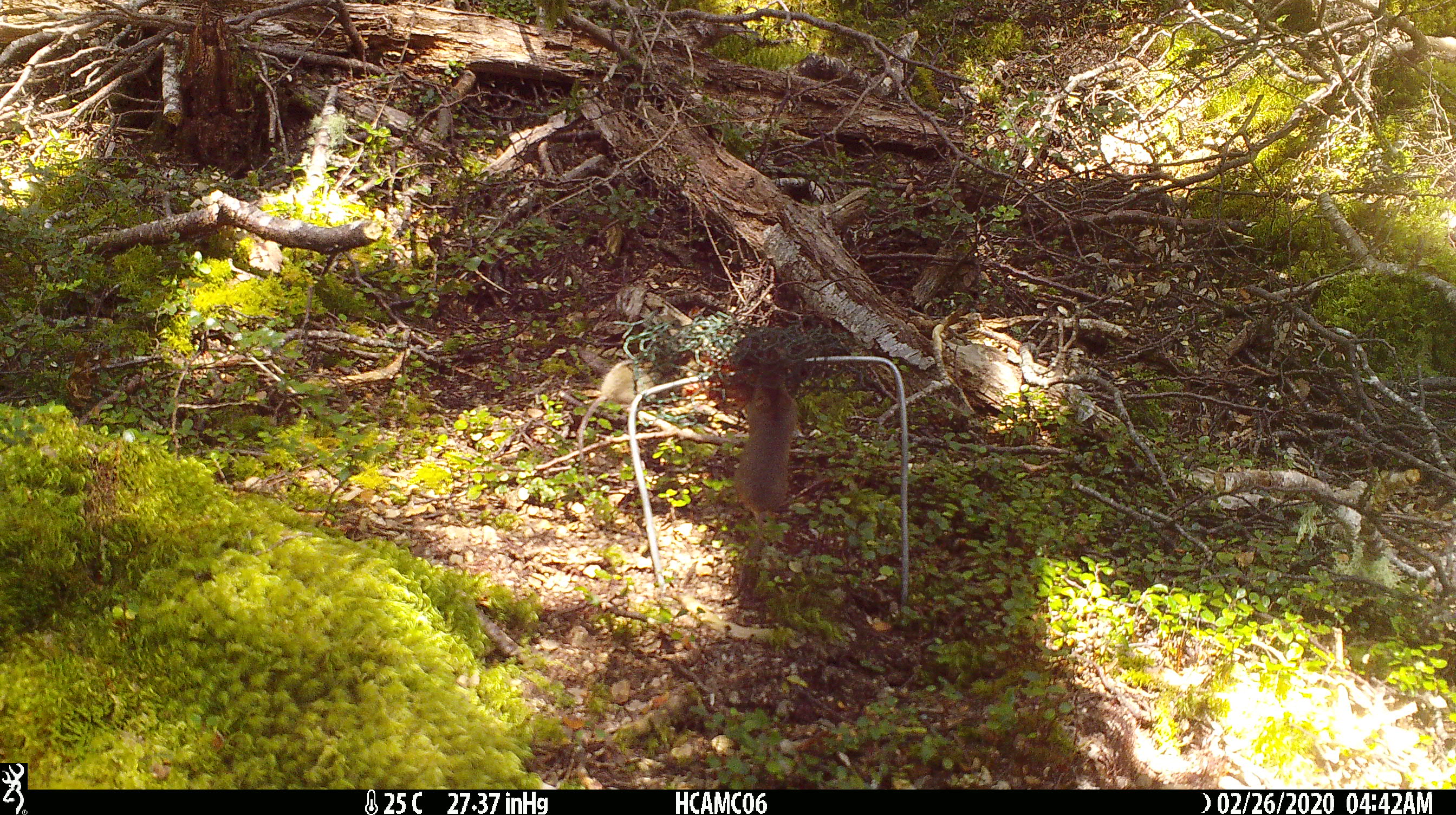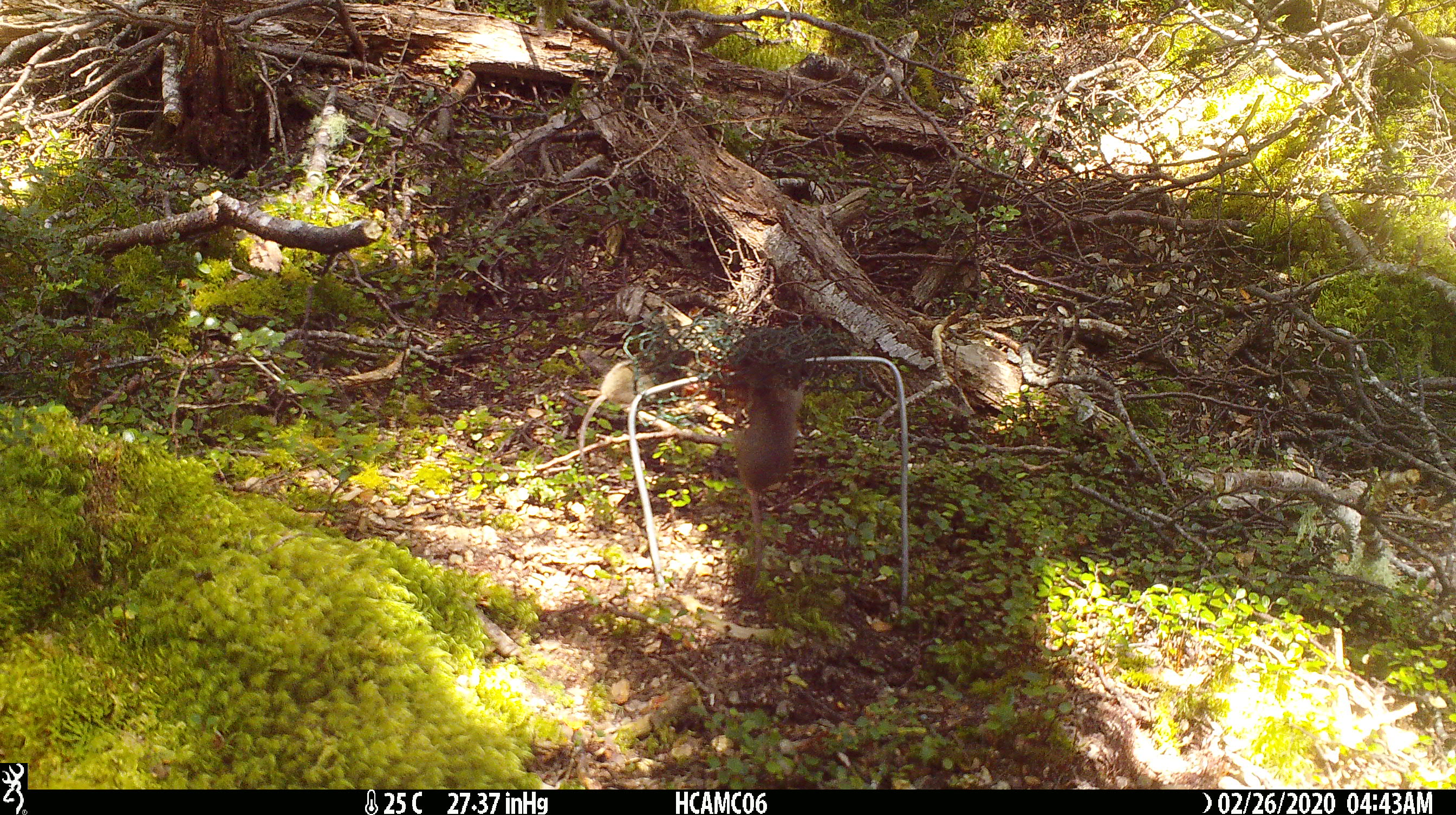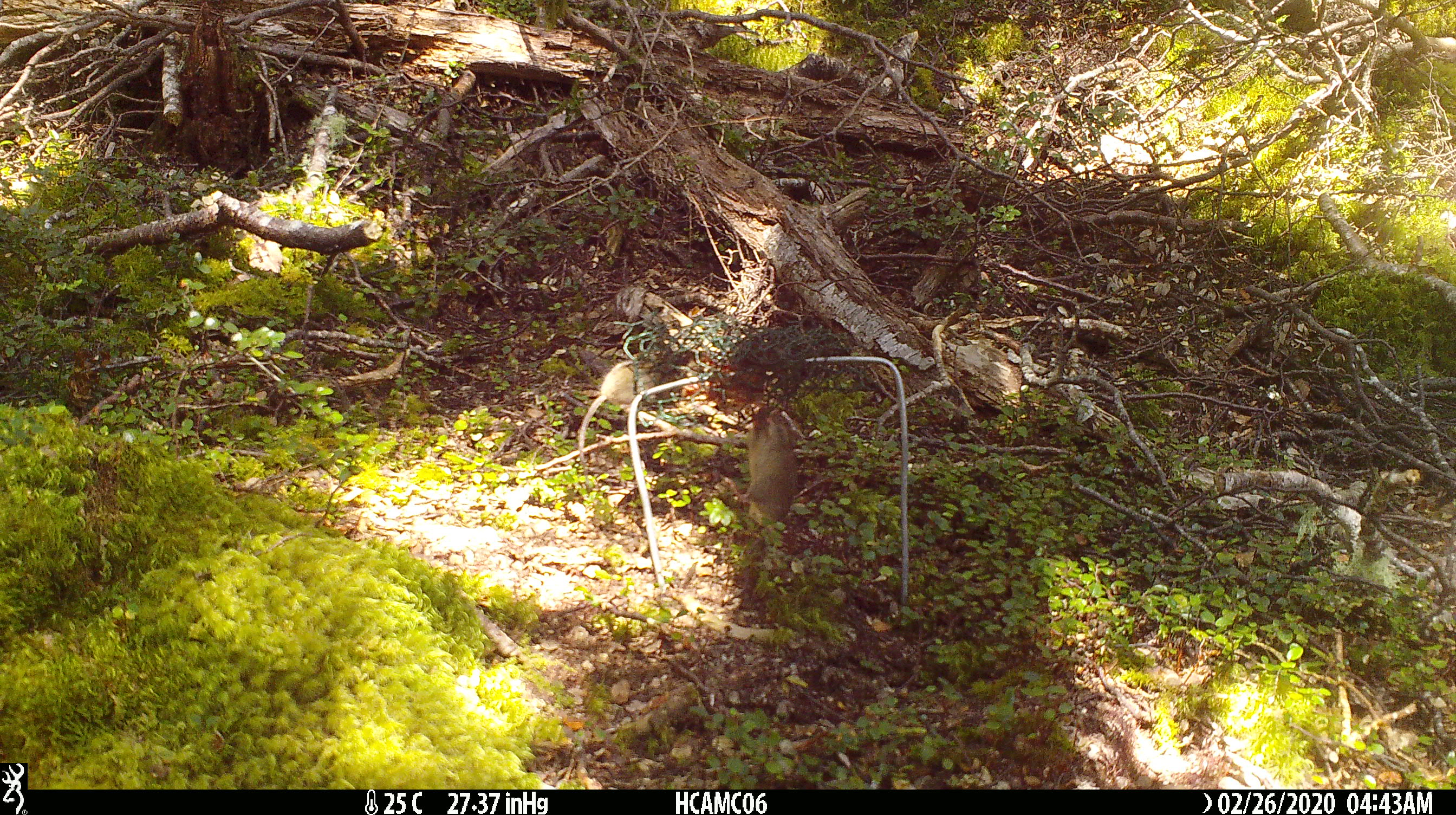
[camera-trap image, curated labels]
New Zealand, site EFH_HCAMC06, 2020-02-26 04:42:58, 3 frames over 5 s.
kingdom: Animalia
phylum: Chordata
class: Mammalia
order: Rodentia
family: Muridae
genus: Mus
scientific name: Mus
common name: mouse